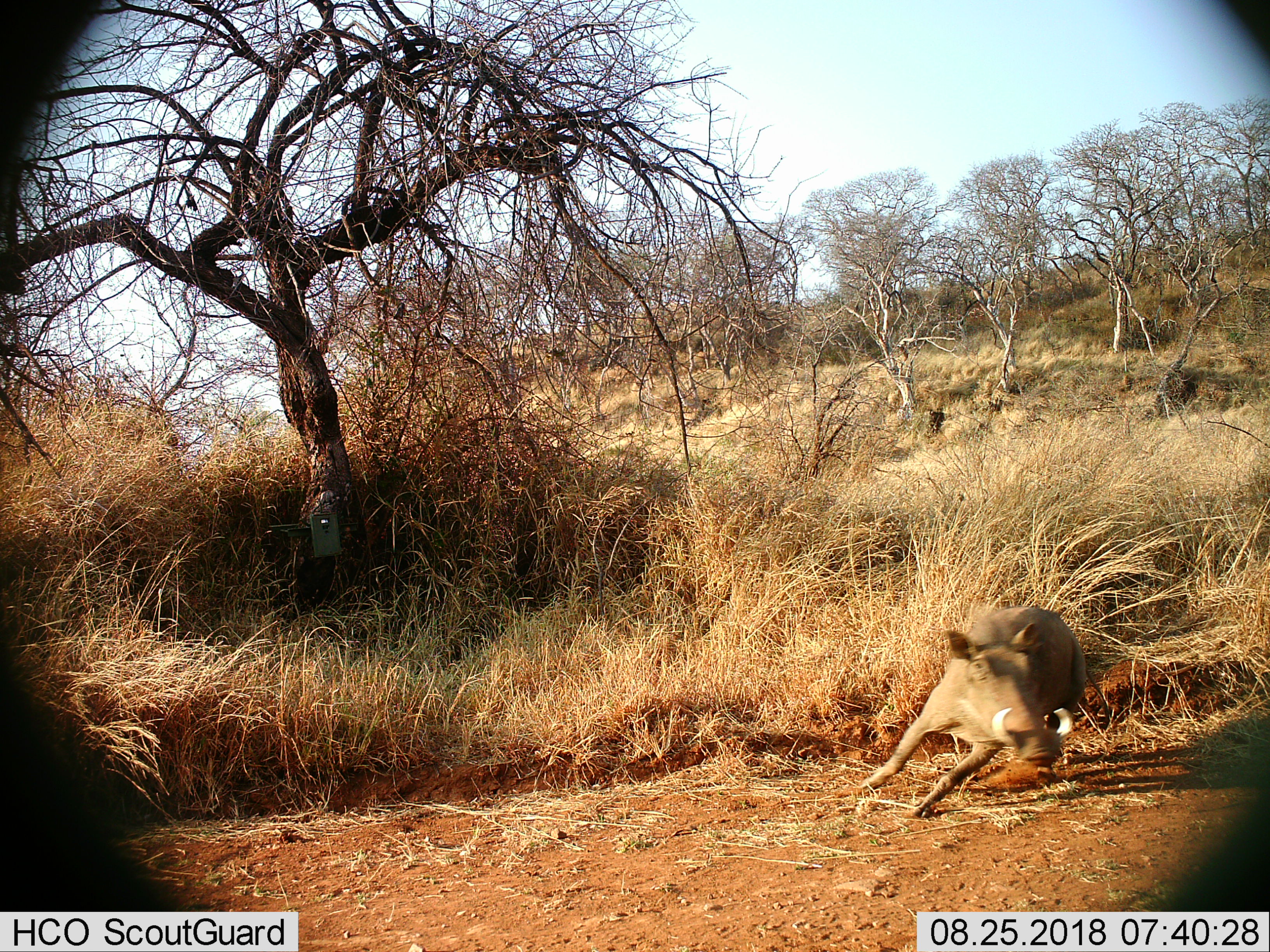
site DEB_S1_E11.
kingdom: Animalia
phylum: Chordata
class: Mammalia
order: Artiodactyla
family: Suidae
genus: Phacochoerus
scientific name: Phacochoerus africanus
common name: warthog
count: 1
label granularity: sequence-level